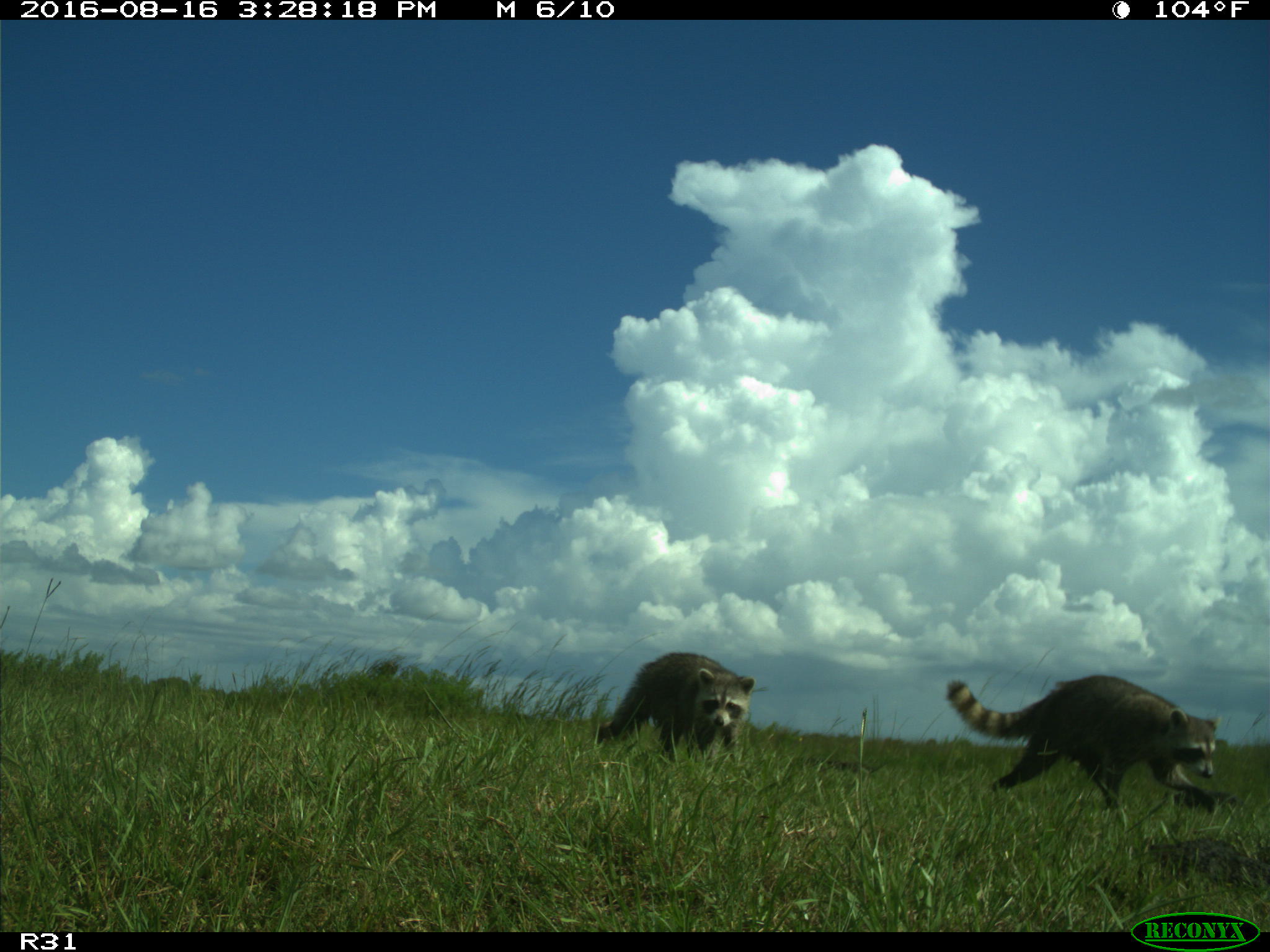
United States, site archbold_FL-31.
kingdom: Animalia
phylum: Chordata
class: Mammalia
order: Carnivora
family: Procyonidae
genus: Procyon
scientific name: Procyon lotor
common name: common raccoon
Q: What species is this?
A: Procyon lotor (common raccoon).